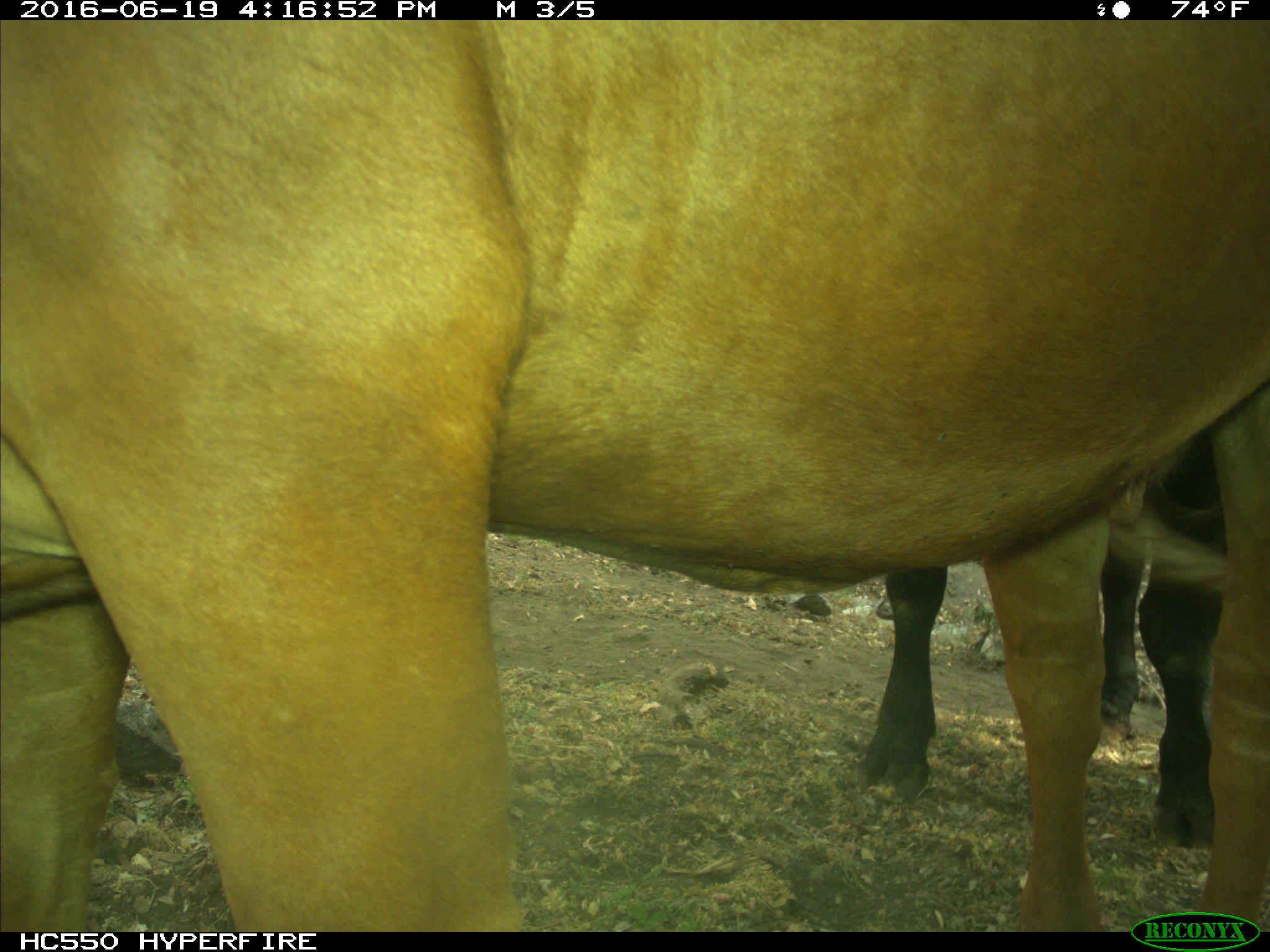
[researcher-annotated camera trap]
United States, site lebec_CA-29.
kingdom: Animalia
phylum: Chordata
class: Mammalia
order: Artiodactyla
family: Bovidae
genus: Bos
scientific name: Bos taurus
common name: domestic cow